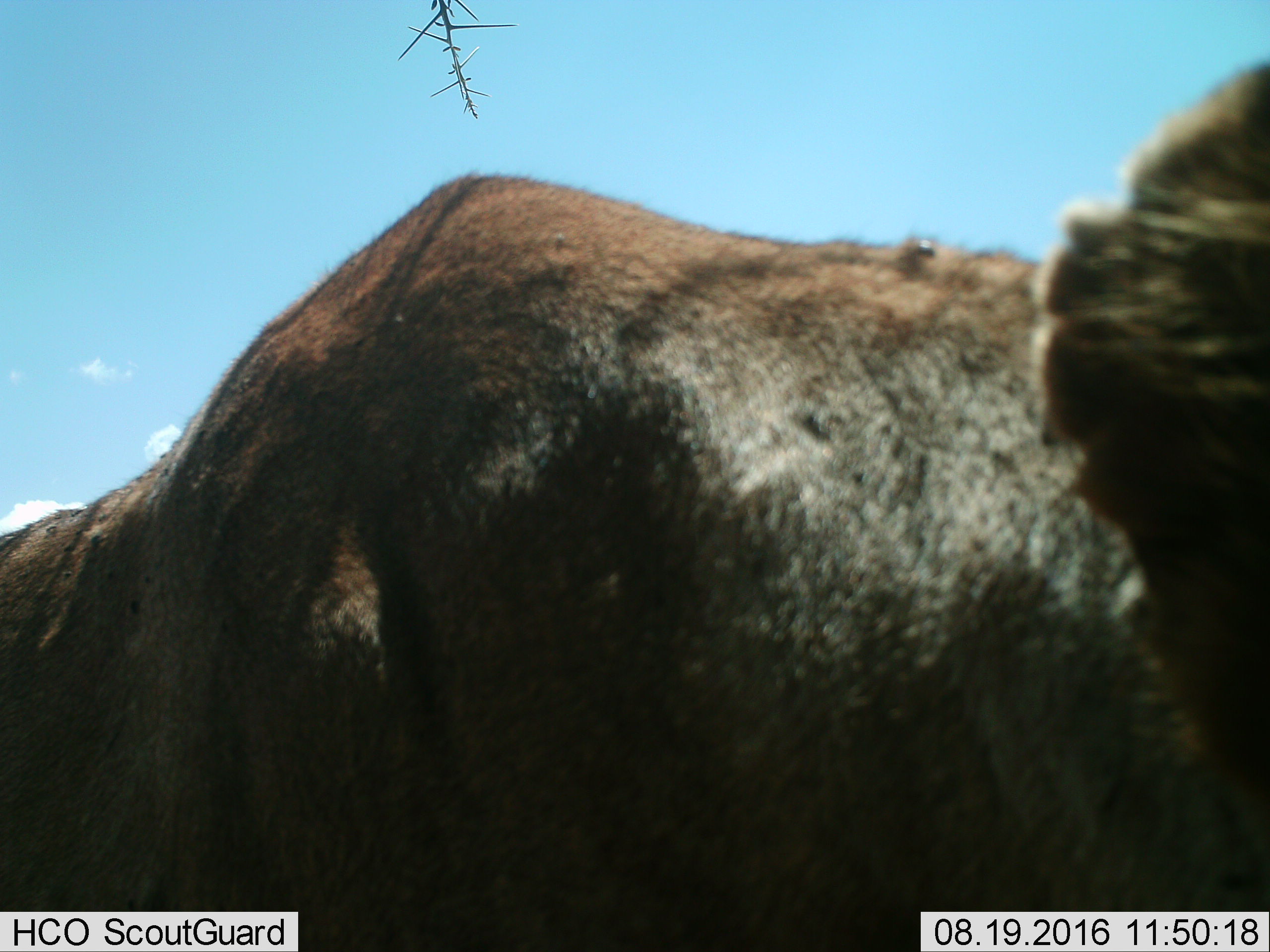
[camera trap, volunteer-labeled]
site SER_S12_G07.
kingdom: Animalia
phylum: Chordata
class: Mammalia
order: Artiodactyla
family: Bovidae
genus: Syncerus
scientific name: Syncerus caffer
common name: african buffalo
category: buffalo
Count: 1.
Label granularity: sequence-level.